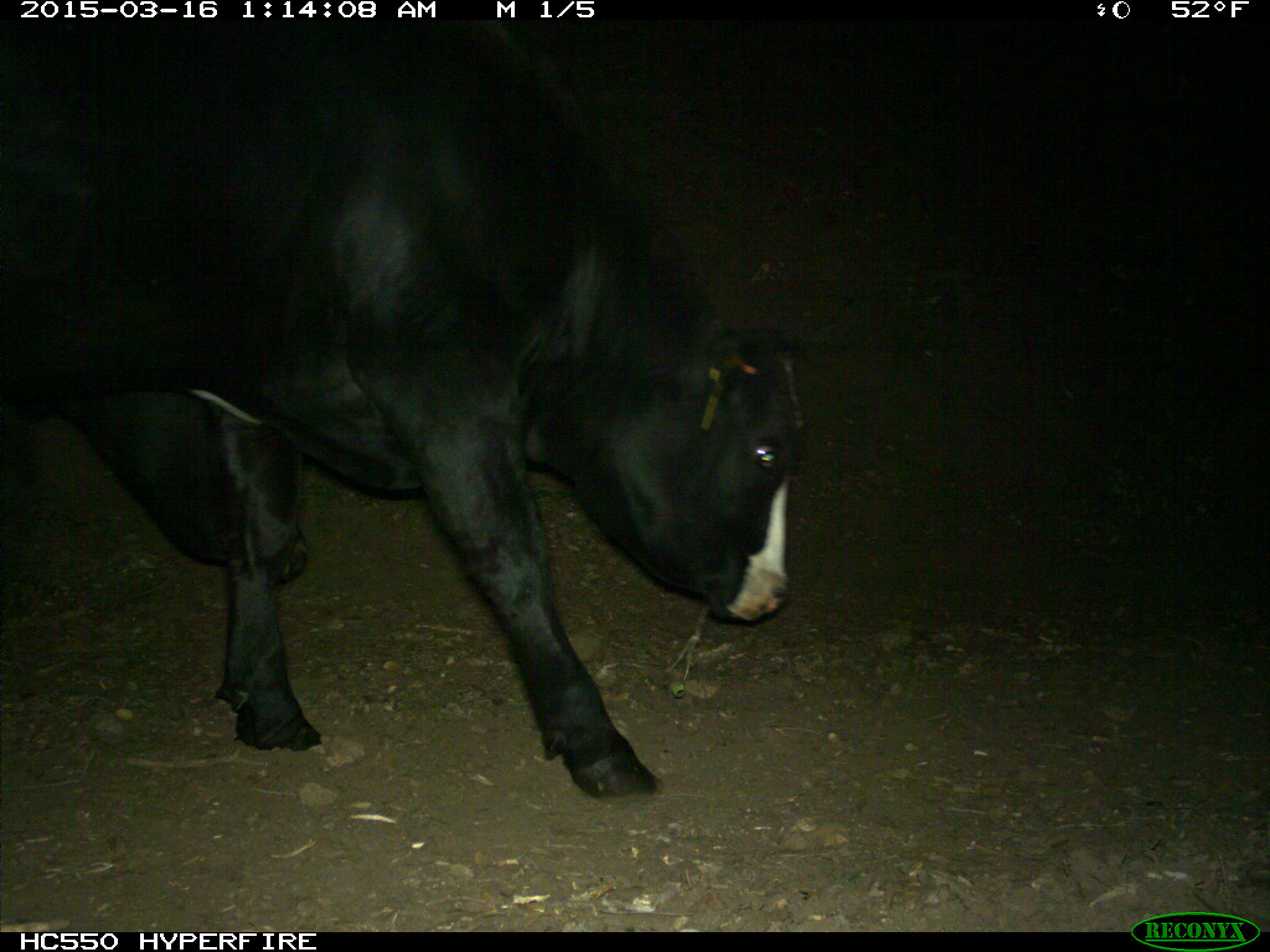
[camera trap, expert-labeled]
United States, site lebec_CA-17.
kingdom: Animalia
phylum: Chordata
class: Mammalia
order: Artiodactyla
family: Bovidae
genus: Bos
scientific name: Bos taurus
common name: domestic cow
Bos taurus (domestic cow).